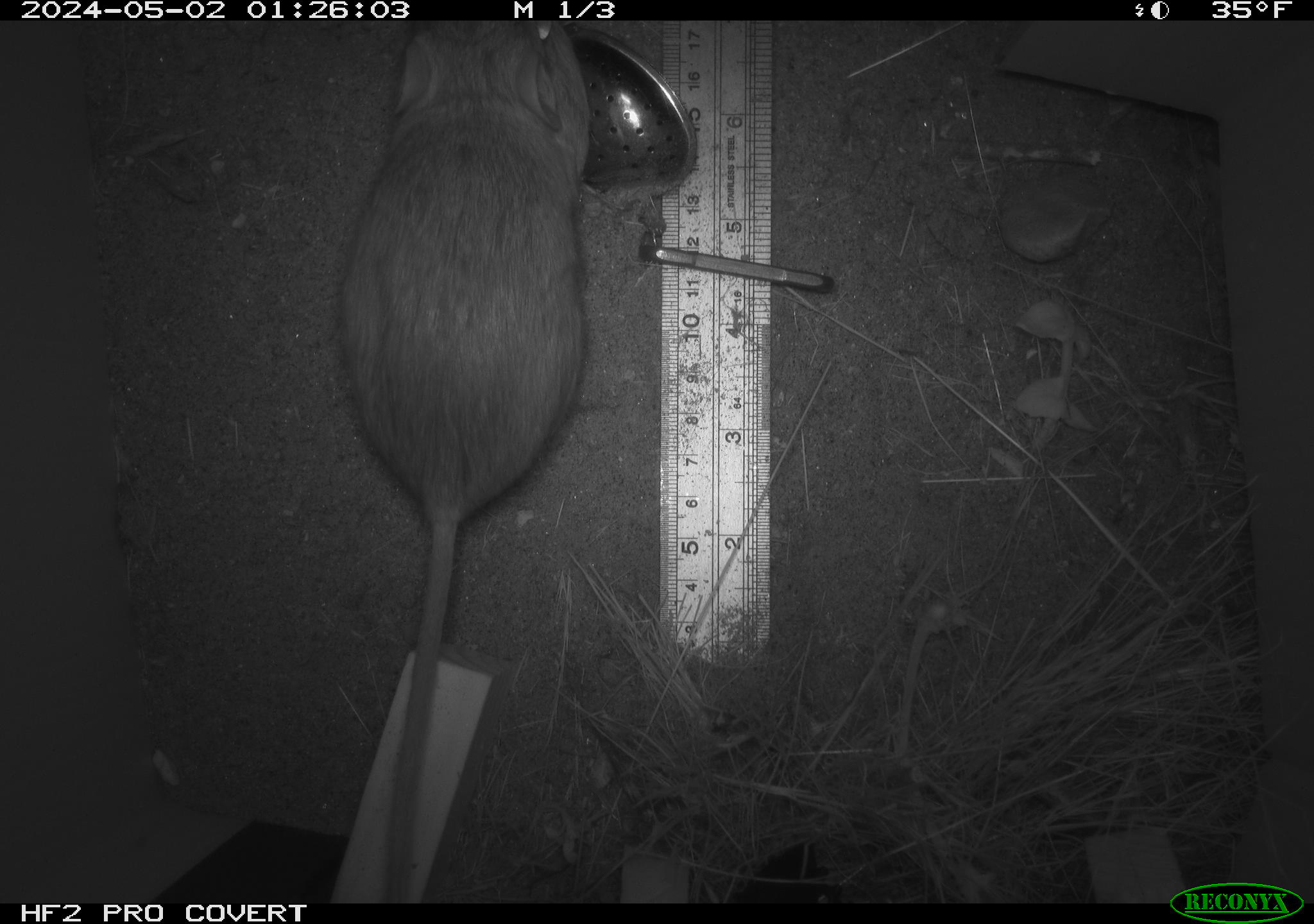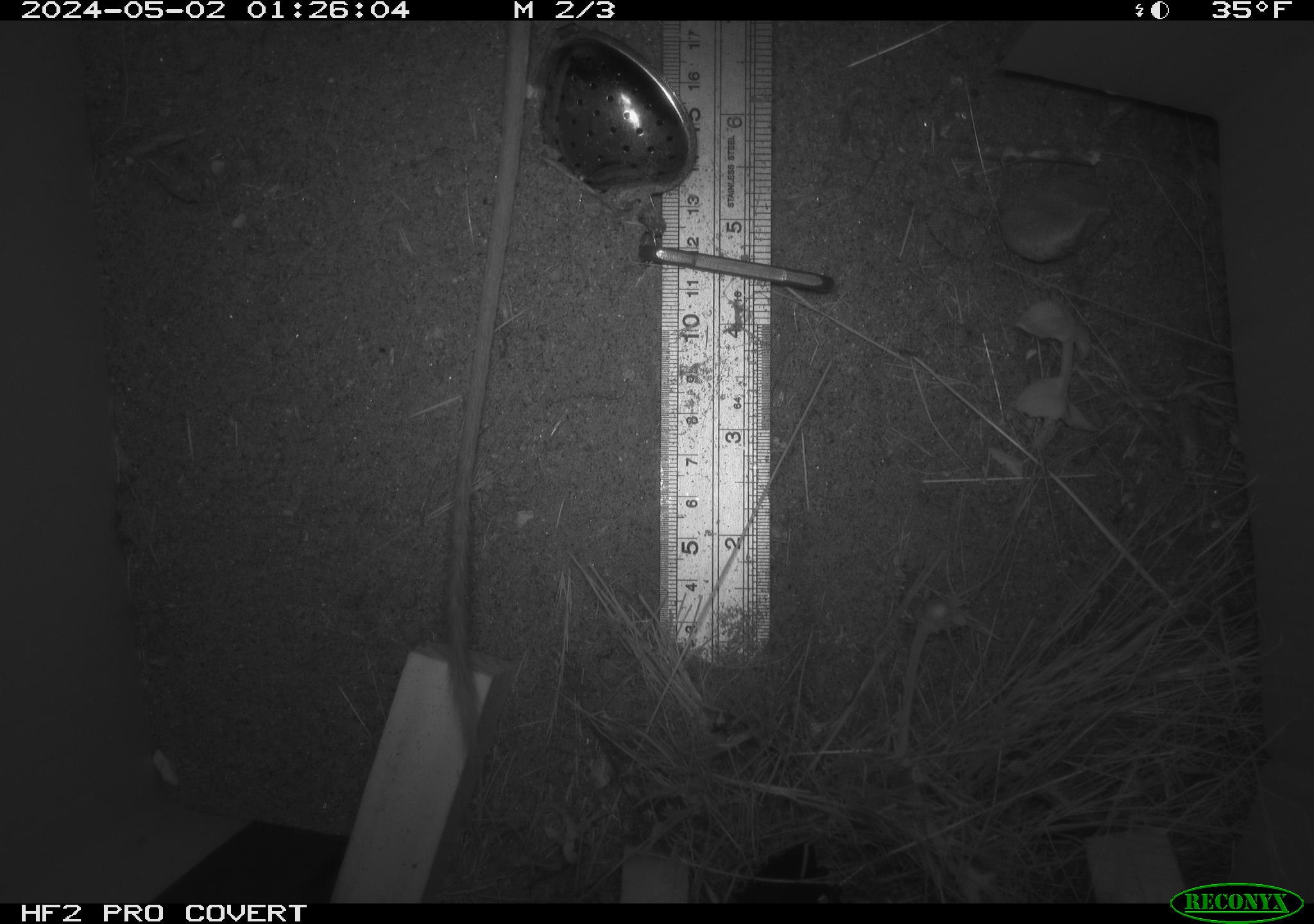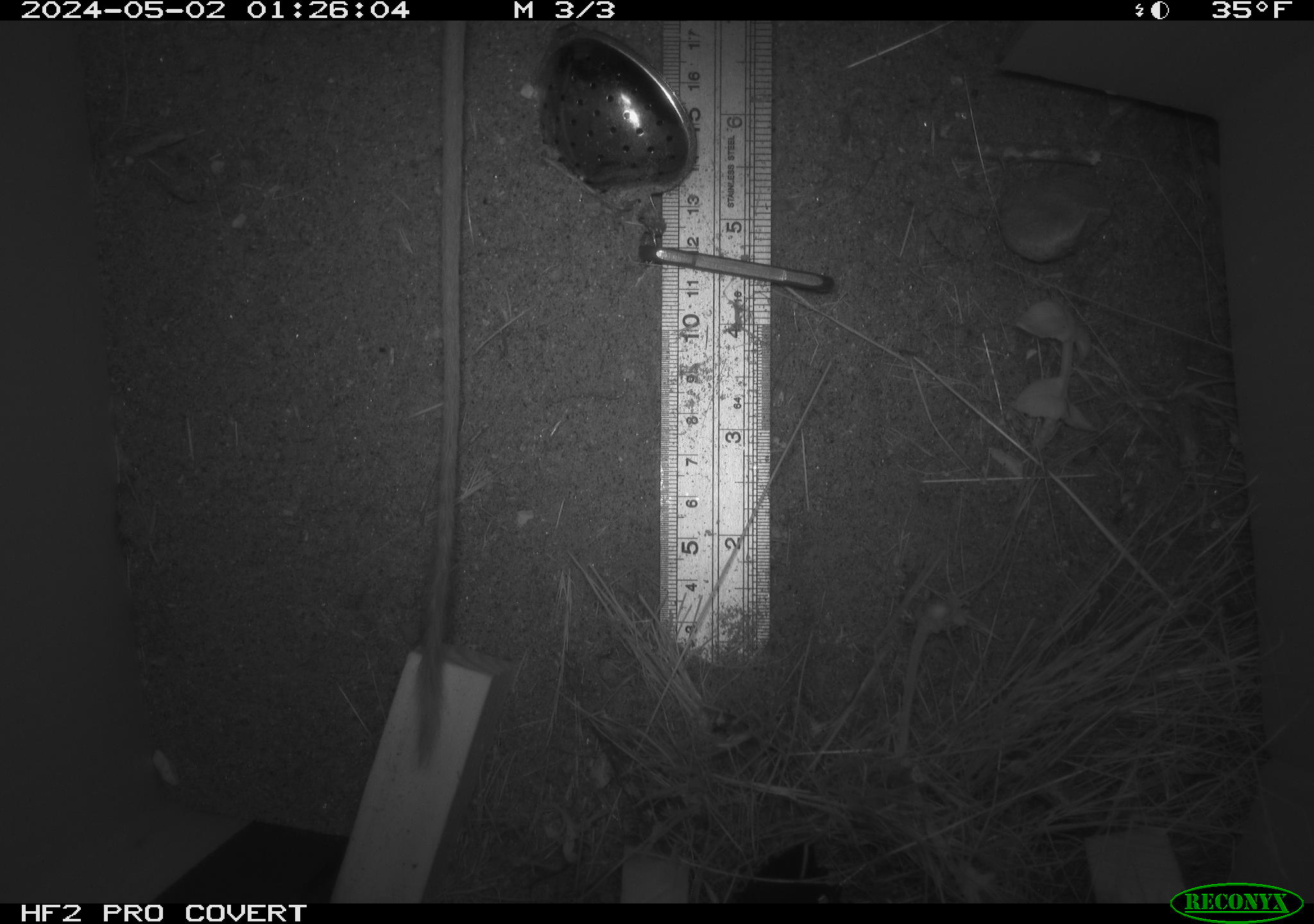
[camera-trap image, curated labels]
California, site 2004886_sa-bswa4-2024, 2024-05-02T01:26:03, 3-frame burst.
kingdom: Animalia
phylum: Chordata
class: Mammalia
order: Rodentia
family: Heteromyidae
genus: Dipodomys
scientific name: Dipodomys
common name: kangaroo rats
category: dipodomys species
Dipodomys species (kangaroo rats) (Dipodomys).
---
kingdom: Animalia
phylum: Chordata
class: Mammalia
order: Rodentia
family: Heteromyidae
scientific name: Heteromyidae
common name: kangaroo rats and pocket mice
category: heteromyidae family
Heteromyidae family (kangaroo rats and pocket mice) (Heteromyidae).